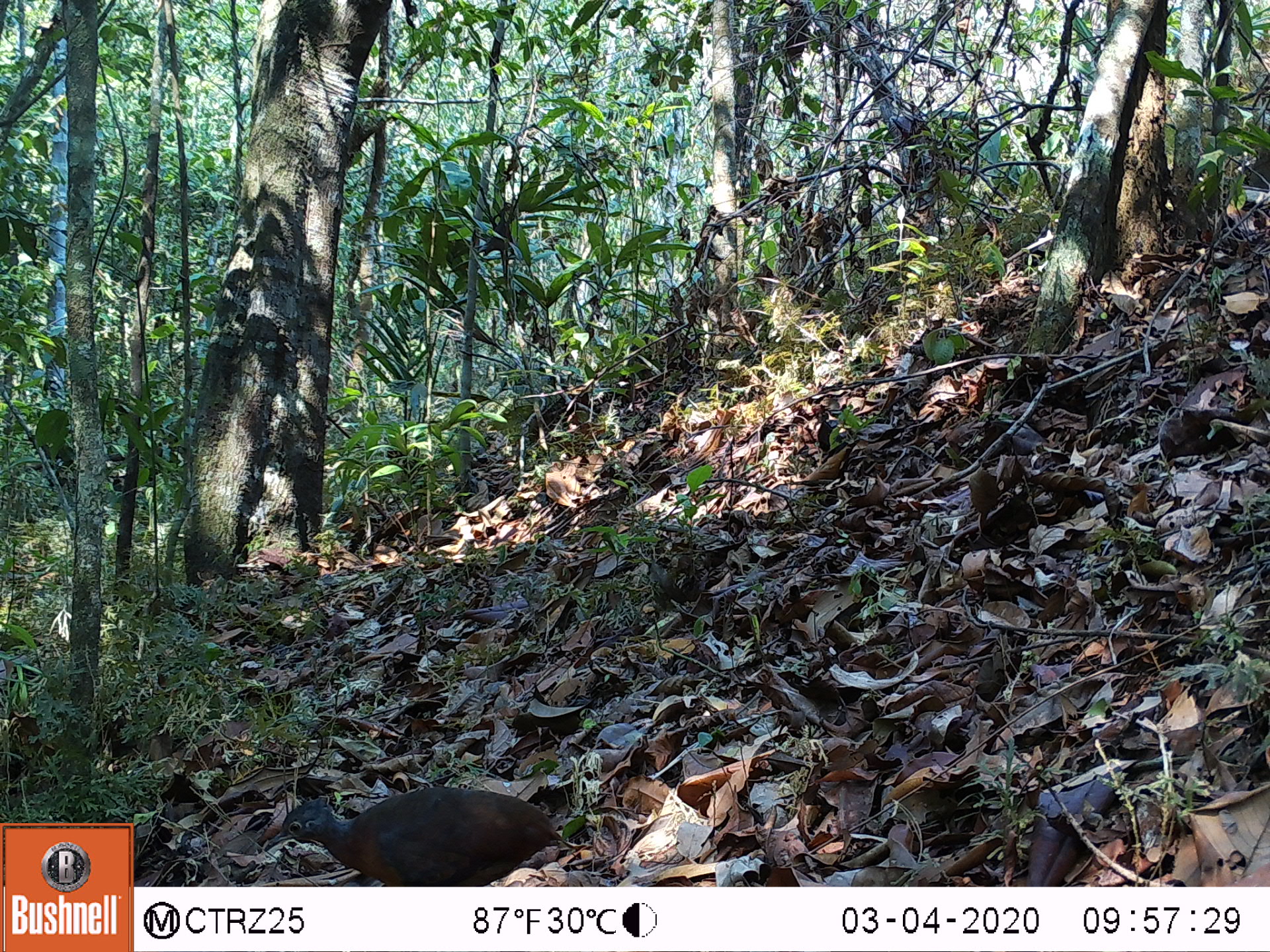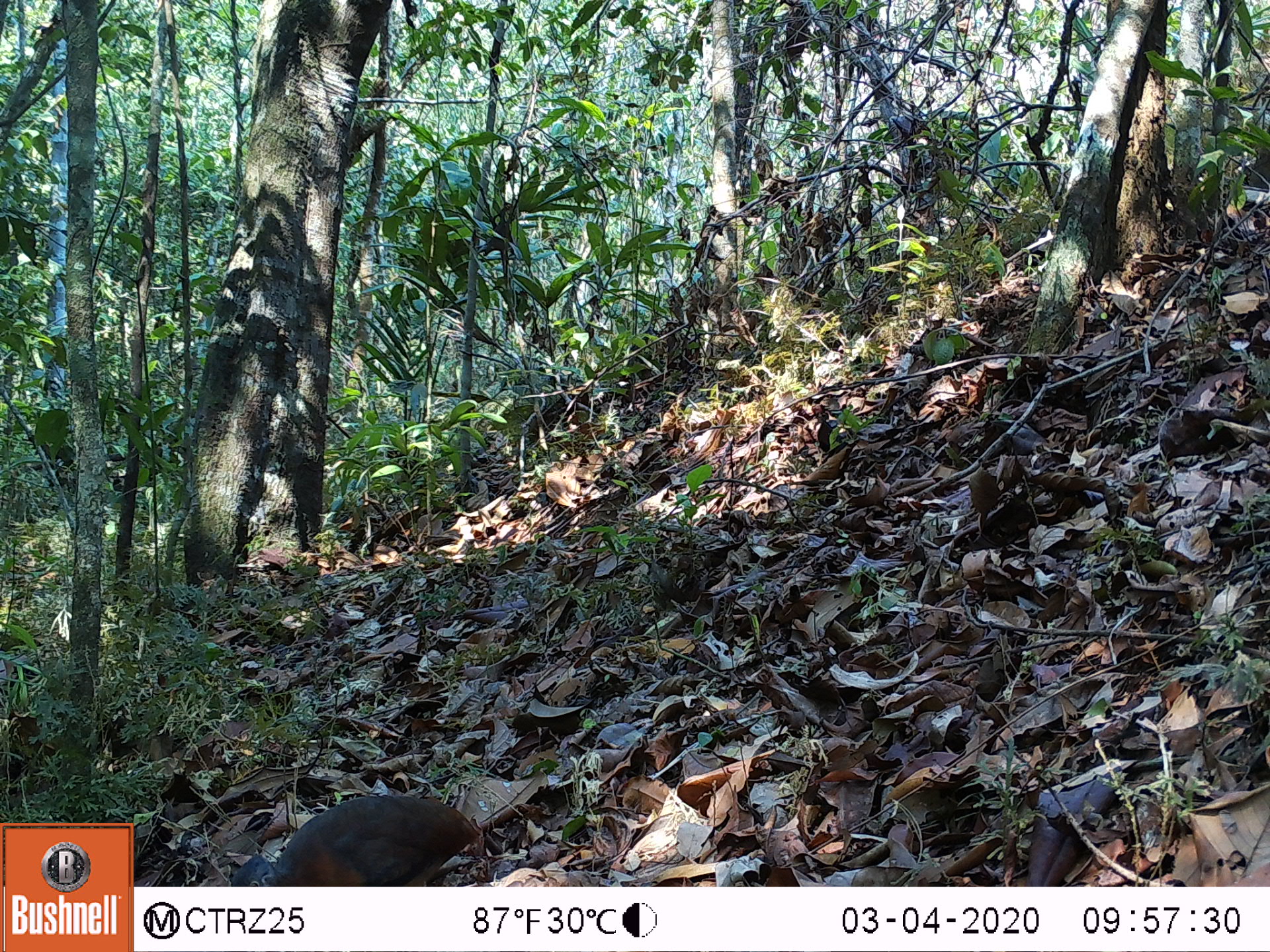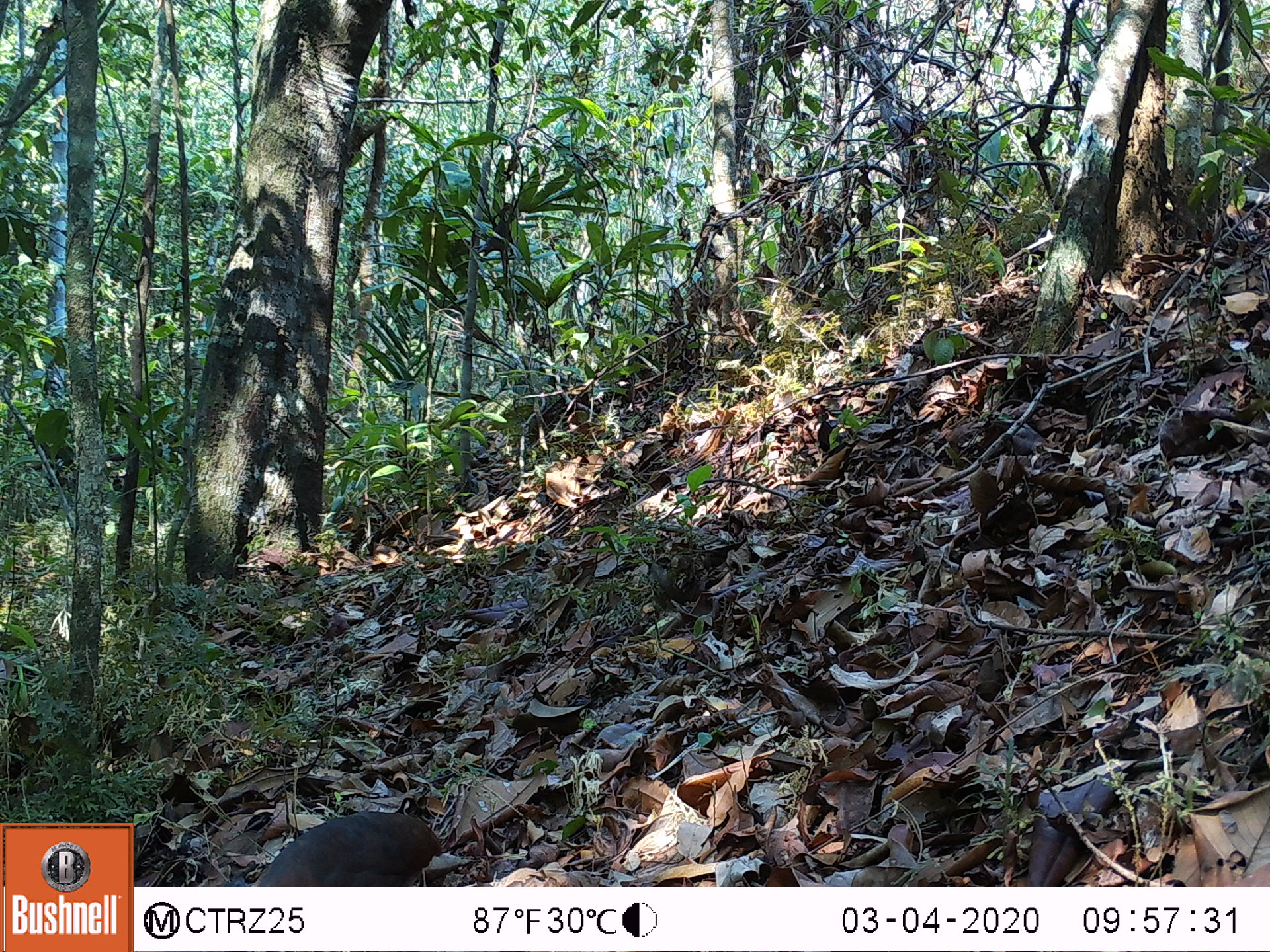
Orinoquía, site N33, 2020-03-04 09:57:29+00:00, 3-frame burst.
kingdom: Animalia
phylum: Chordata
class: Aves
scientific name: Aves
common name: bird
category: unknown bird